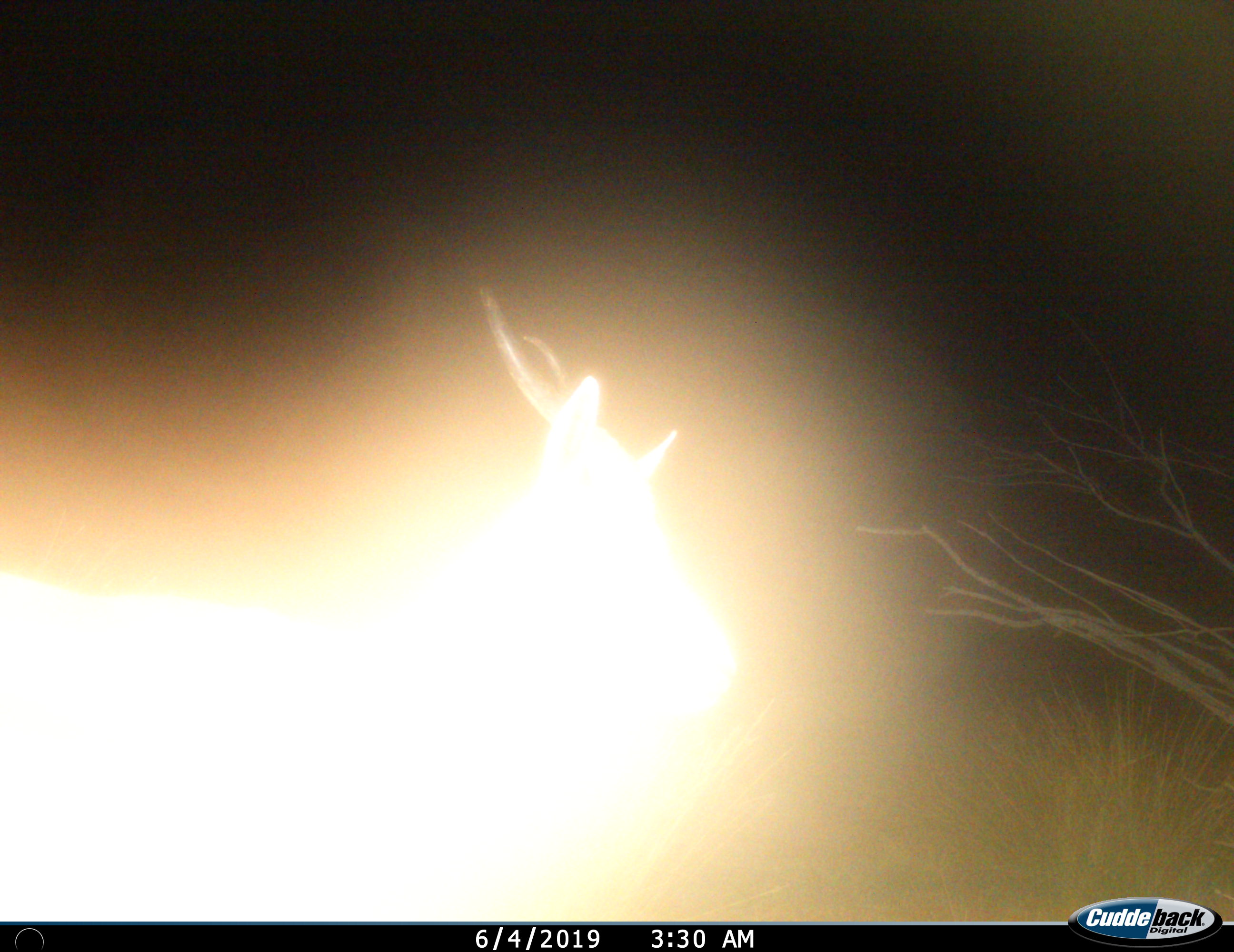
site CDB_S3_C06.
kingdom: Animalia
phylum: Chordata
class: Mammalia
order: Artiodactyla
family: Bovidae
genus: Damaliscus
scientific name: Damaliscus pygargus phillipsi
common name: blesbok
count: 1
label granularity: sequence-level